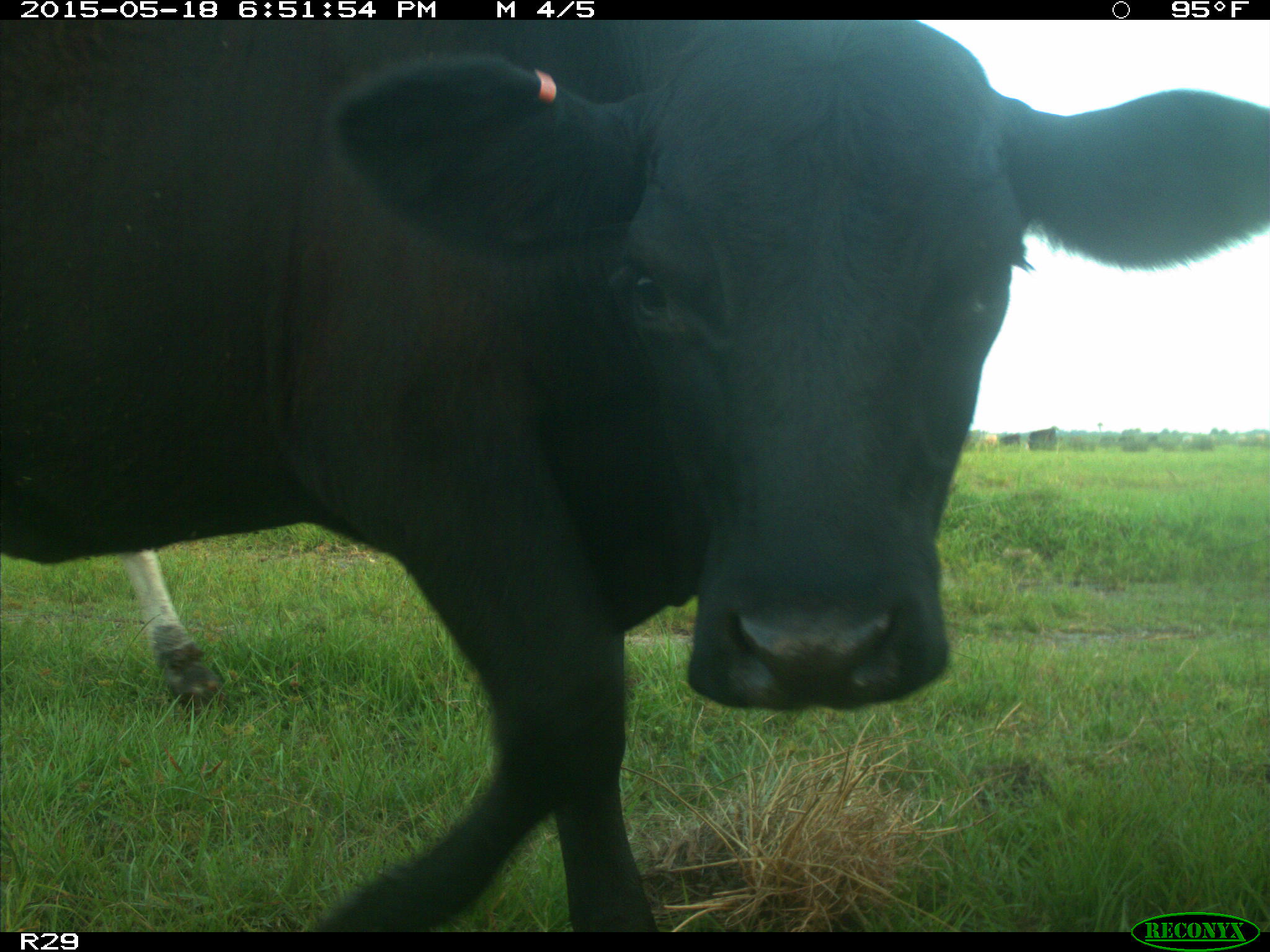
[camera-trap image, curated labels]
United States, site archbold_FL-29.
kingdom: Animalia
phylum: Chordata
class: Mammalia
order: Artiodactyla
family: Bovidae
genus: Bos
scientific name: Bos taurus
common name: domestic cow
Bos taurus (domestic cow).